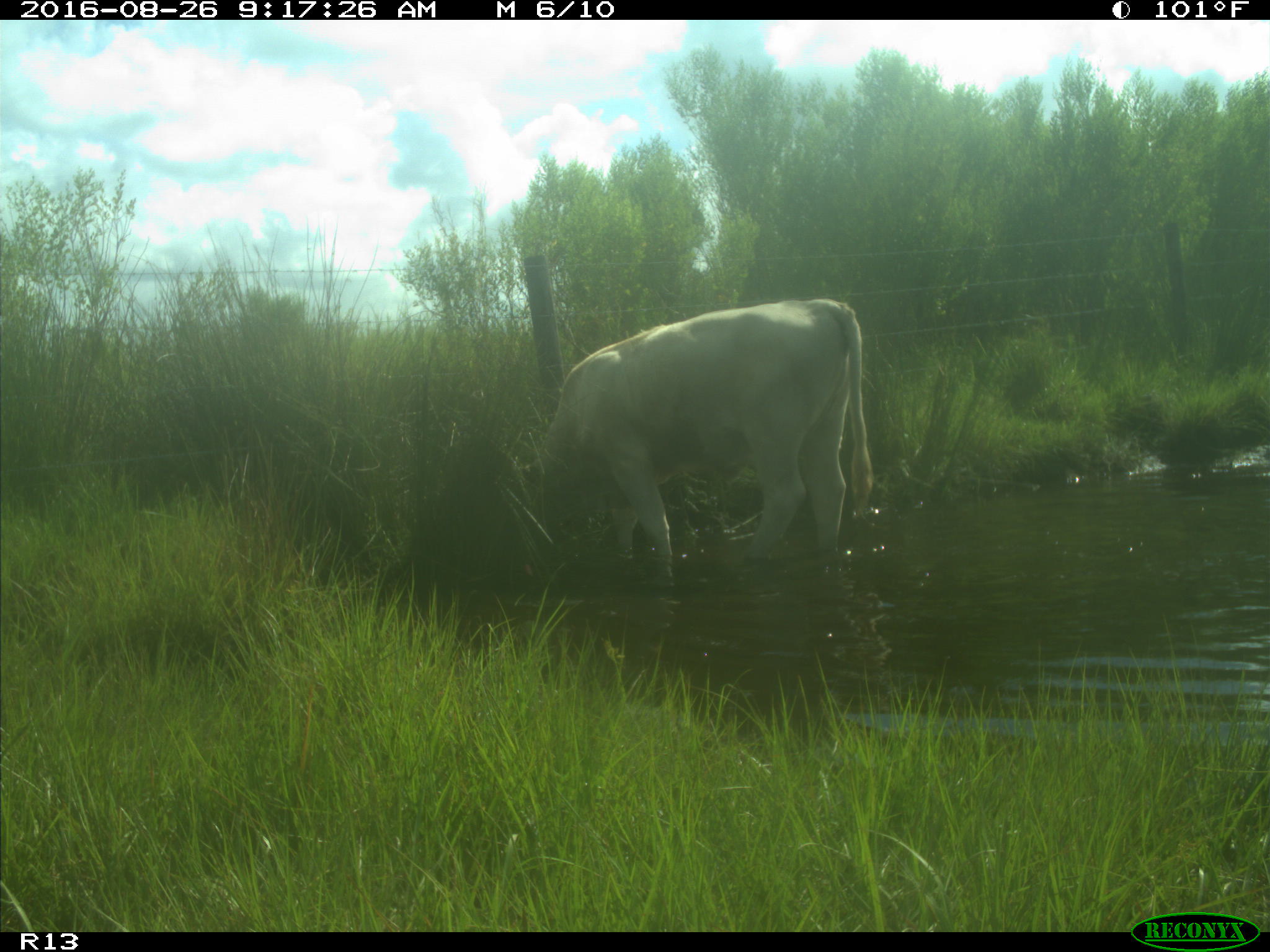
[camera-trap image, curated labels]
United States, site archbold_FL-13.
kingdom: Animalia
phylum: Chordata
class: Mammalia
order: Artiodactyla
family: Bovidae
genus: Bos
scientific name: Bos taurus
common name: domestic cow